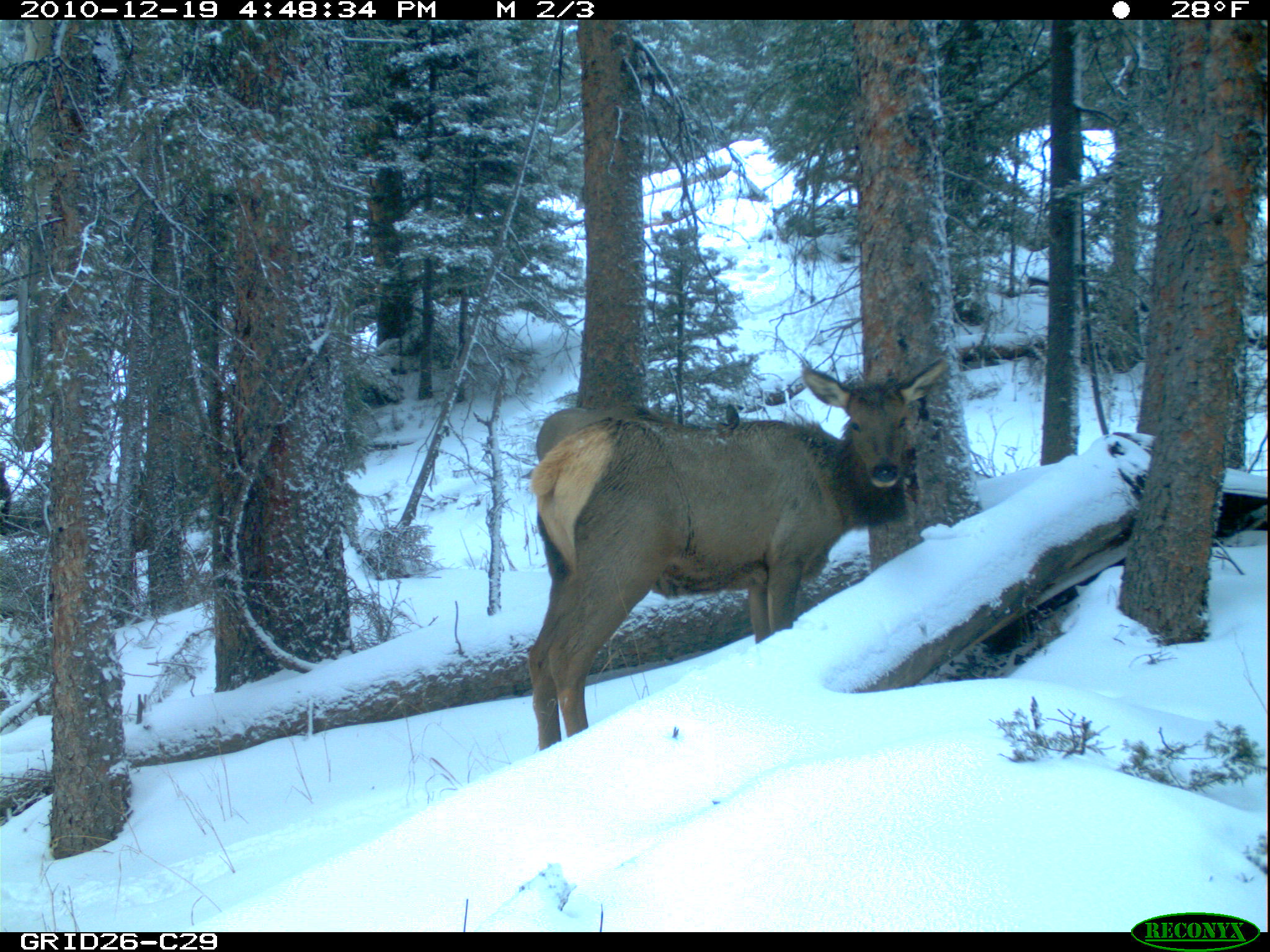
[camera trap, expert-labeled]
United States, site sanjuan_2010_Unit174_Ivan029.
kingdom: Animalia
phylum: Chordata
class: Mammalia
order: Artiodactyla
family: Cervidae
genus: Cervus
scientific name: Cervus elaphus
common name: red deer